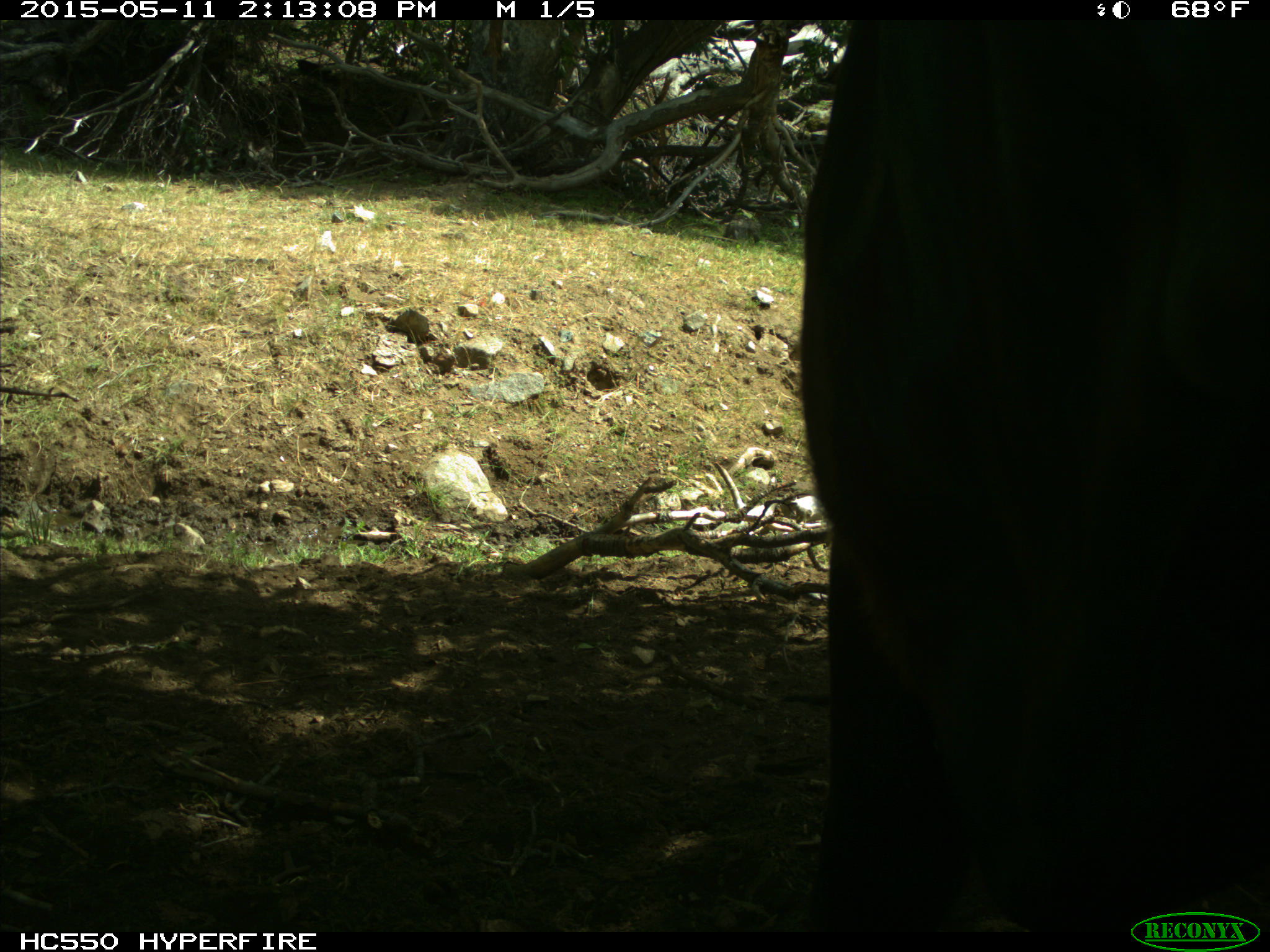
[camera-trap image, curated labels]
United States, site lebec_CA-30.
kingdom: Animalia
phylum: Chordata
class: Mammalia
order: Artiodactyla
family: Bovidae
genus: Bos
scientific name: Bos taurus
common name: domestic cow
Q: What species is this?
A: Bos taurus (domestic cow).